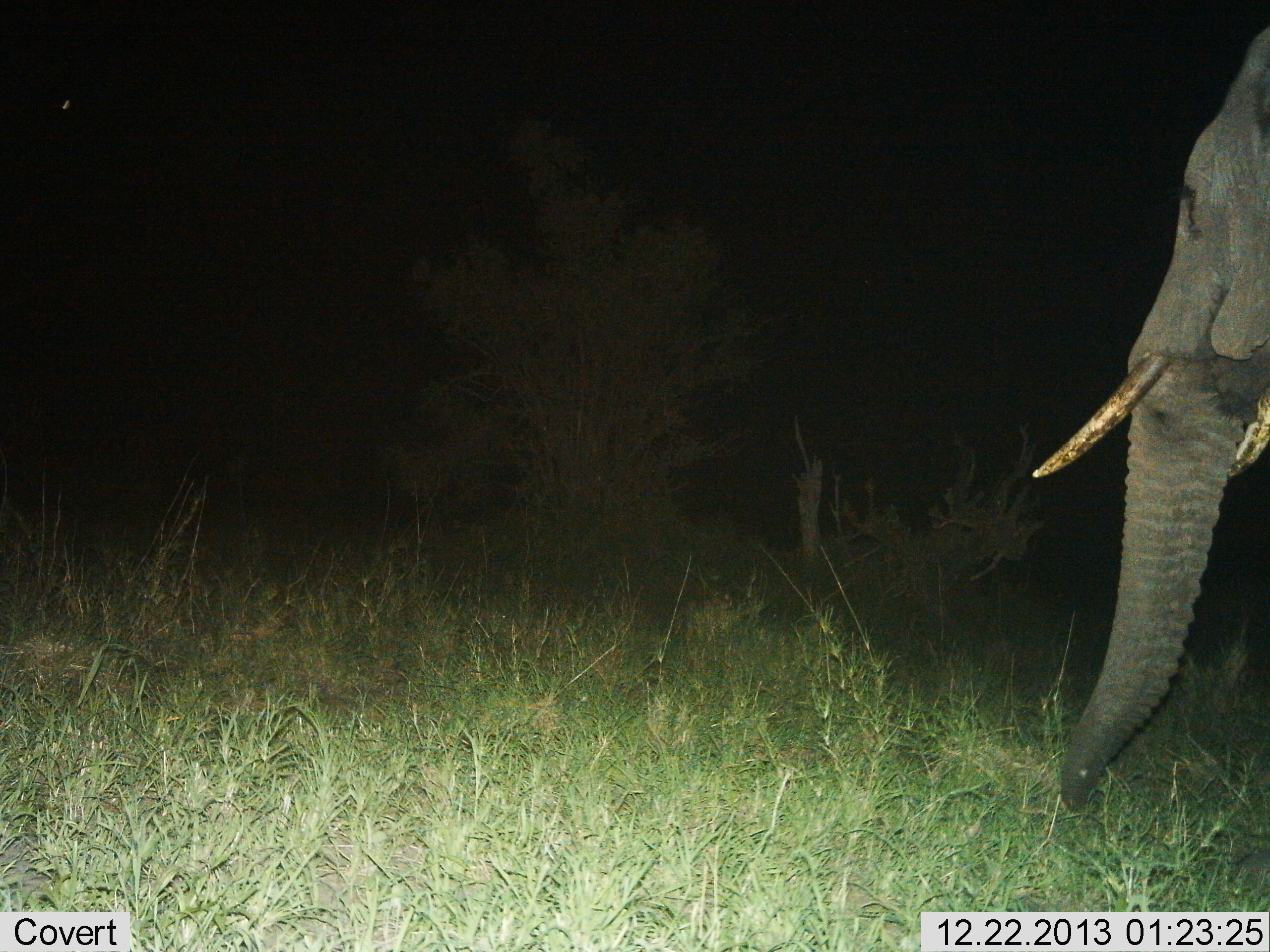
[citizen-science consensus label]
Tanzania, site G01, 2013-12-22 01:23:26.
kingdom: Animalia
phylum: Chordata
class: Mammalia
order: Proboscidea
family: Elephantidae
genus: Loxodonta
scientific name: Loxodonta africana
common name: african bush elephant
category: elephant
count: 1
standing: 91%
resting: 0%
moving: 9%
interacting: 0%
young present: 0%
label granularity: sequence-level